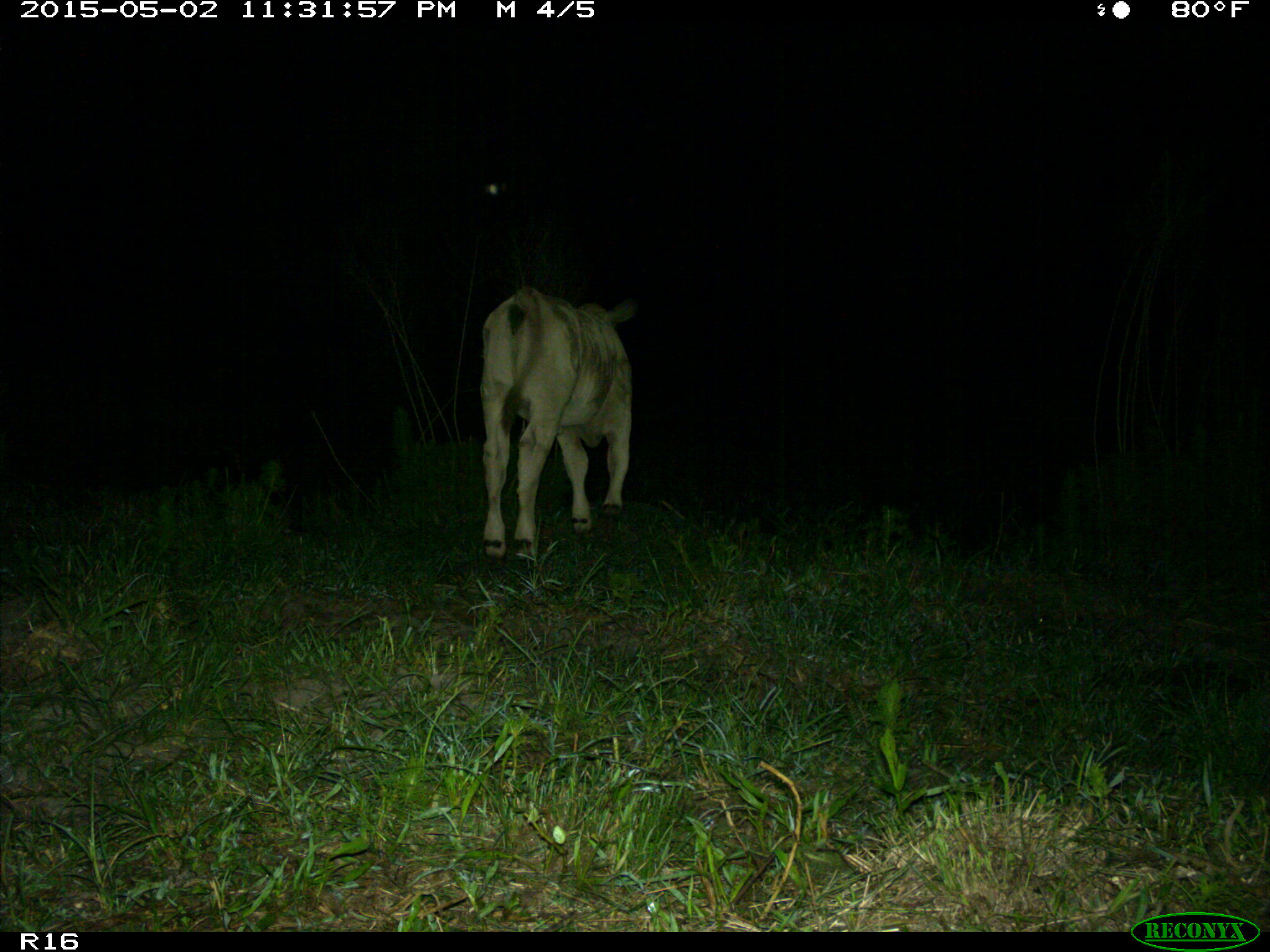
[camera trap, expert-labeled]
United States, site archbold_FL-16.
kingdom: Animalia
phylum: Chordata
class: Mammalia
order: Artiodactyla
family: Bovidae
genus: Bos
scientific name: Bos taurus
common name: domestic cow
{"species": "Bos taurus (domestic cow)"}